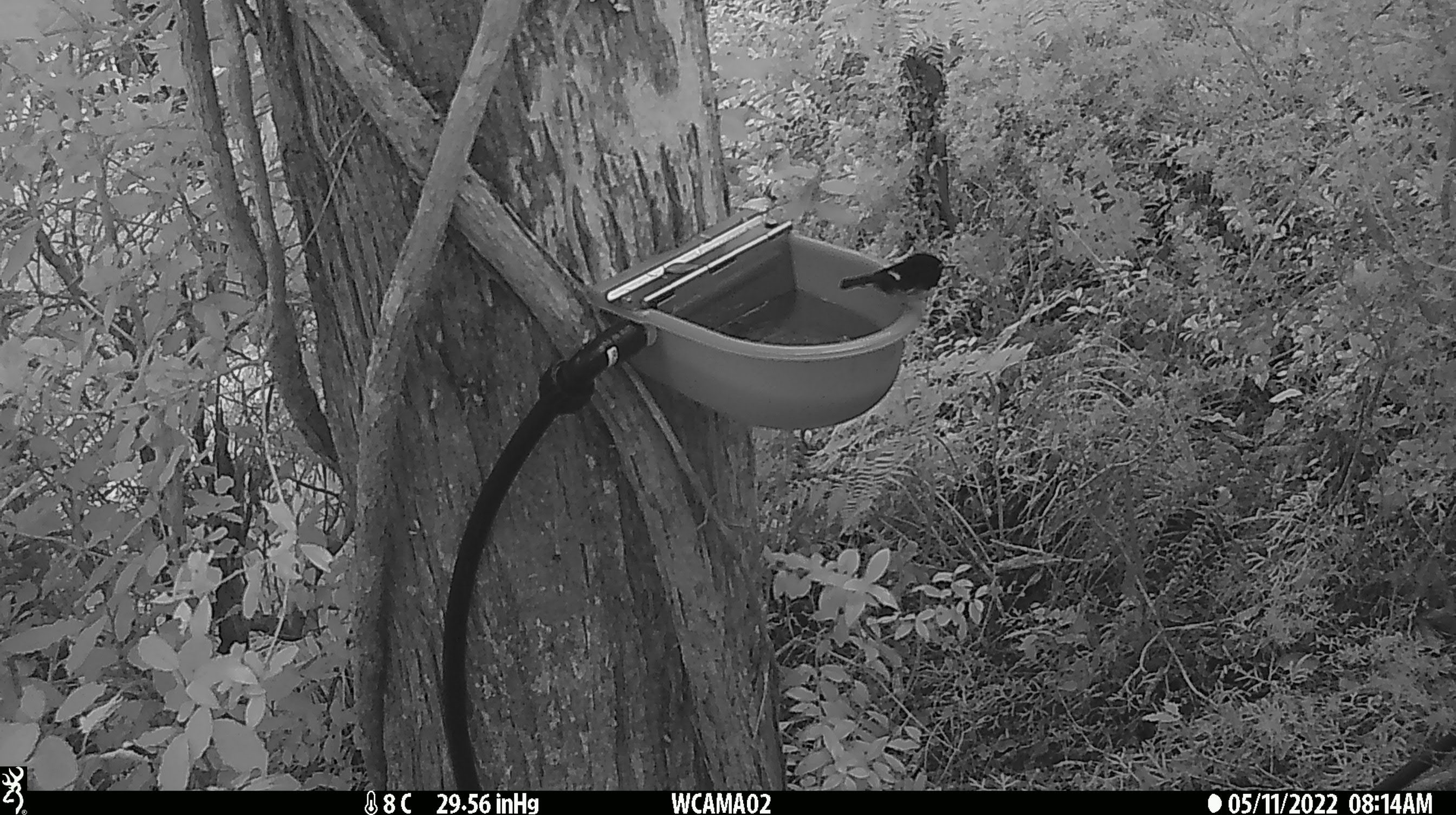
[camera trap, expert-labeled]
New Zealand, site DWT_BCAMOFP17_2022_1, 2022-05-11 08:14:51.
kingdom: Animalia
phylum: Chordata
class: Aves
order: Passeriformes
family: Petroicidae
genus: Petroica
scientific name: Petroica macrocephala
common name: tomtit